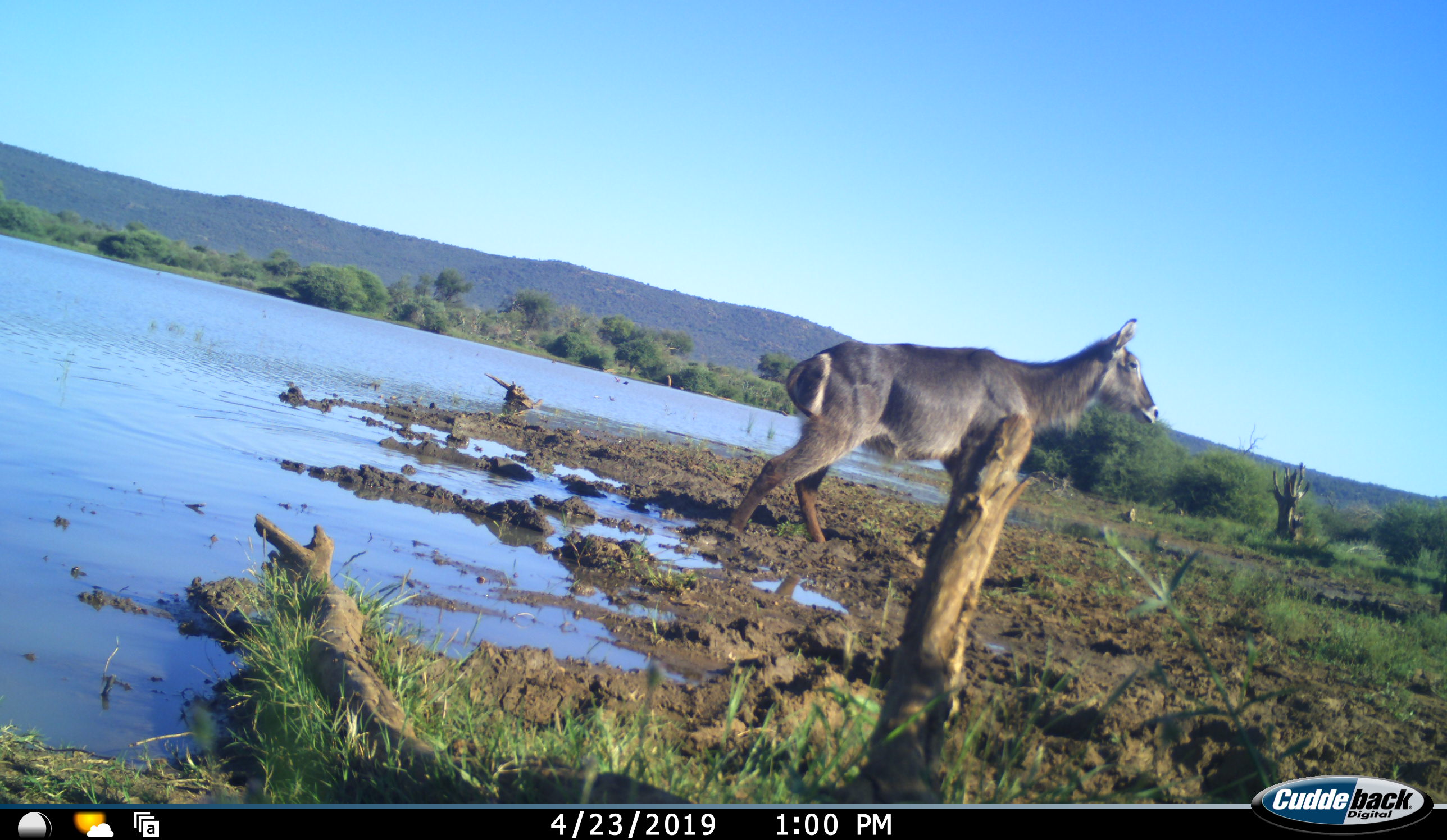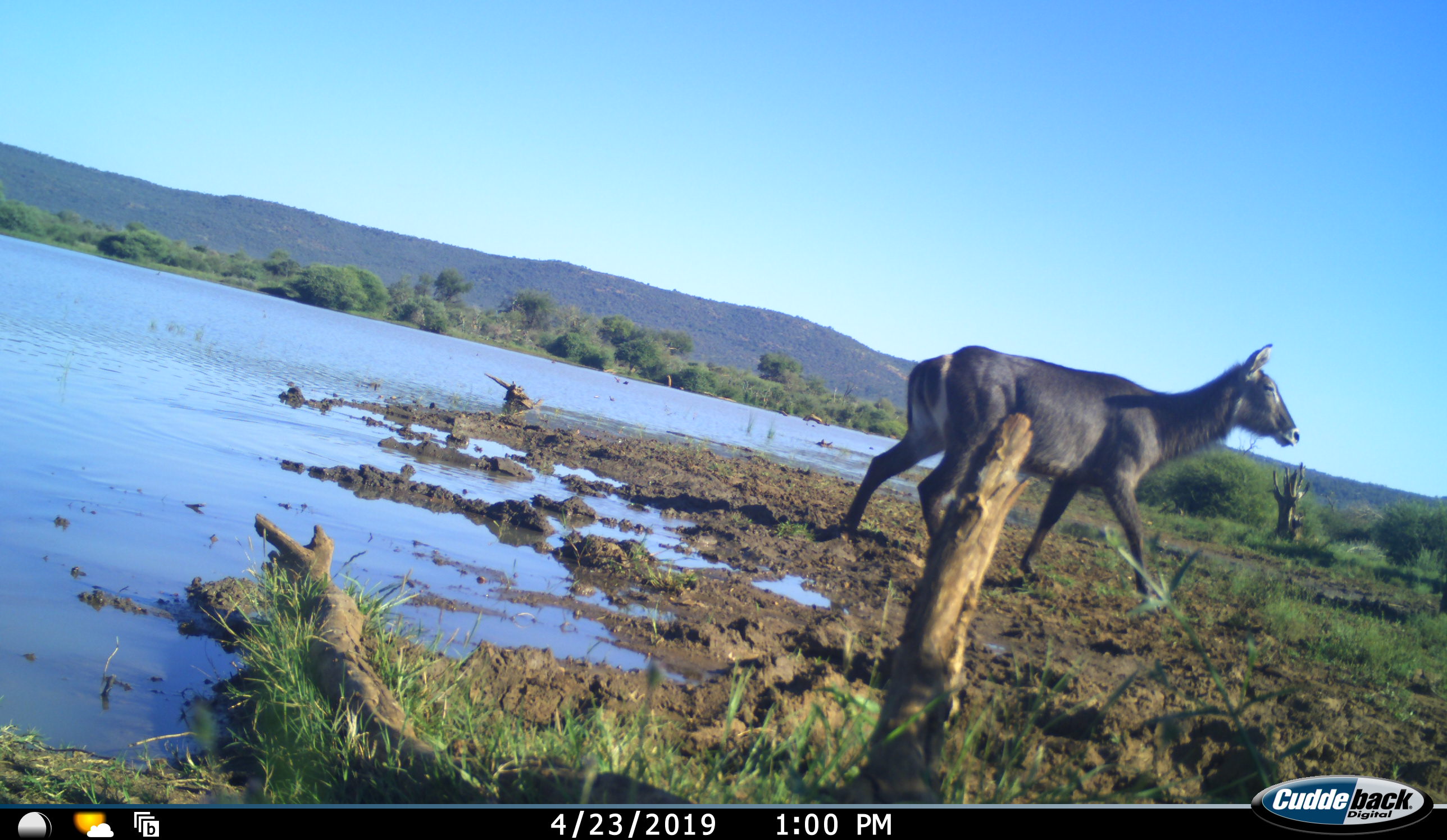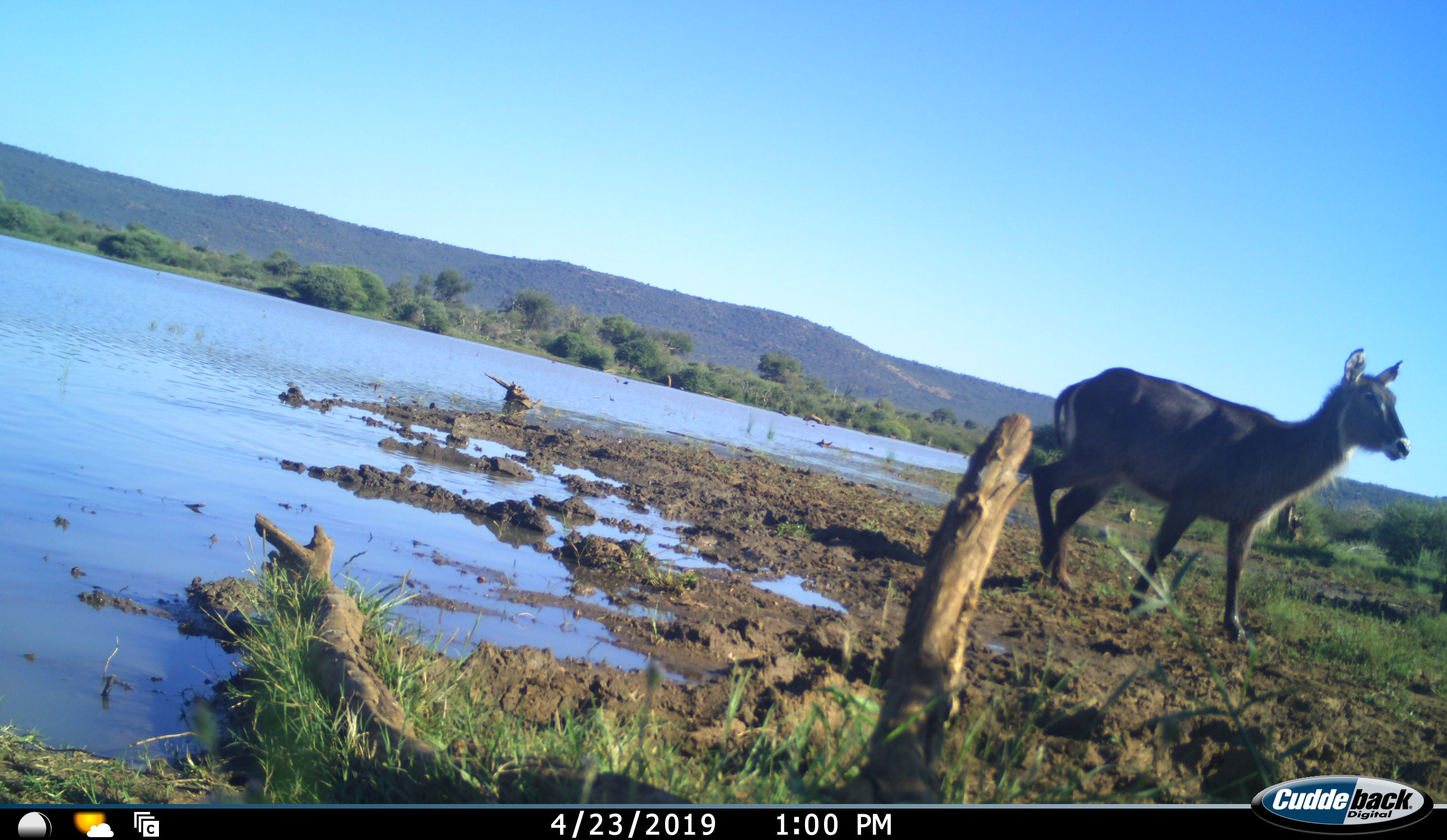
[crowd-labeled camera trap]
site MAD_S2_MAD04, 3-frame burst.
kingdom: Animalia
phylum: Chordata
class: Mammalia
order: Artiodactyla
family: Bovidae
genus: Kobus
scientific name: Kobus ellipsiprymnus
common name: waterbuck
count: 1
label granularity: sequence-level